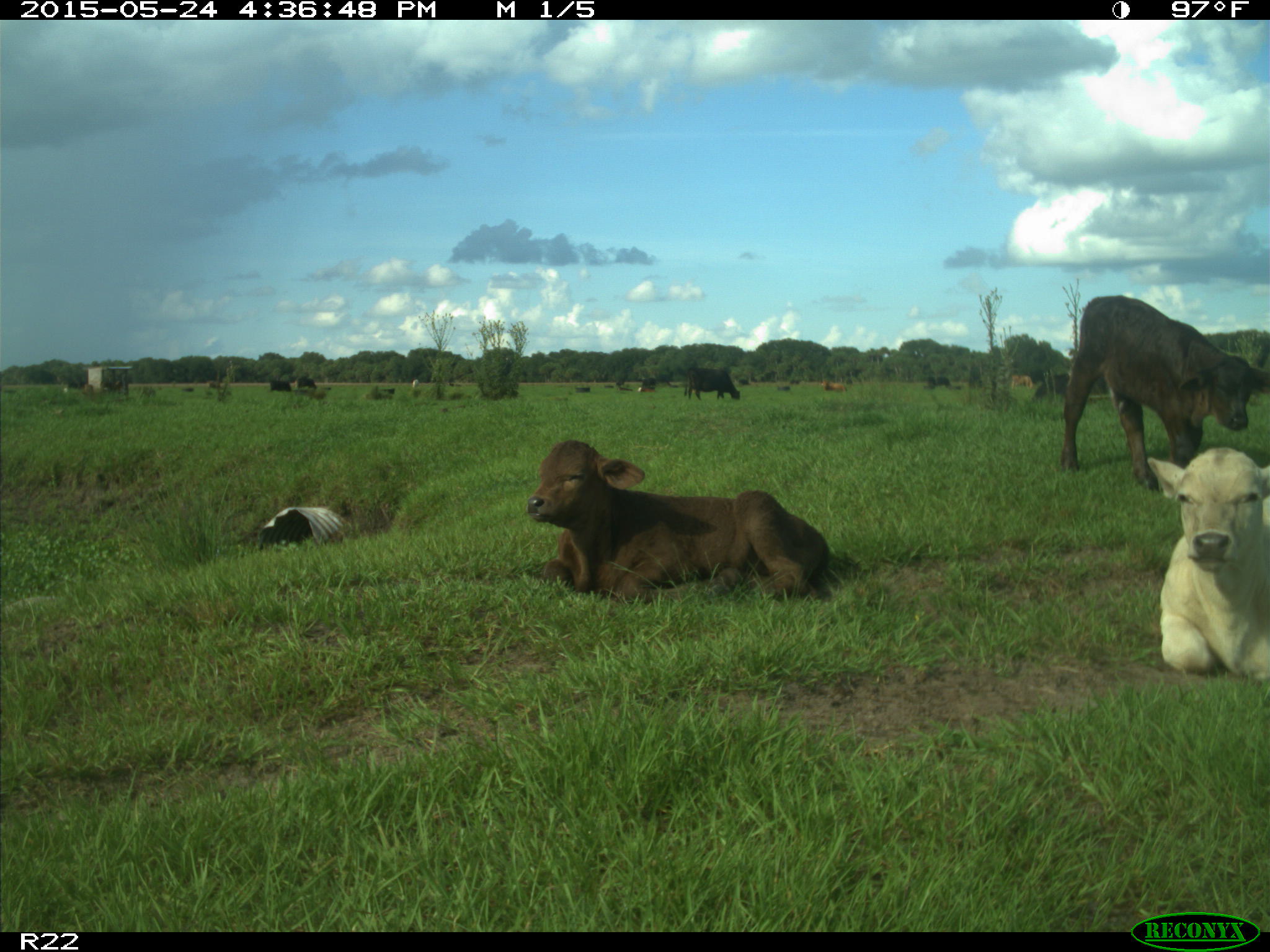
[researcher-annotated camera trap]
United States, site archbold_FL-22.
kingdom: Animalia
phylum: Chordata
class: Mammalia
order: Artiodactyla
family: Bovidae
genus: Bos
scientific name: Bos taurus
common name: domestic cow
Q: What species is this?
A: Bos taurus (domestic cow).